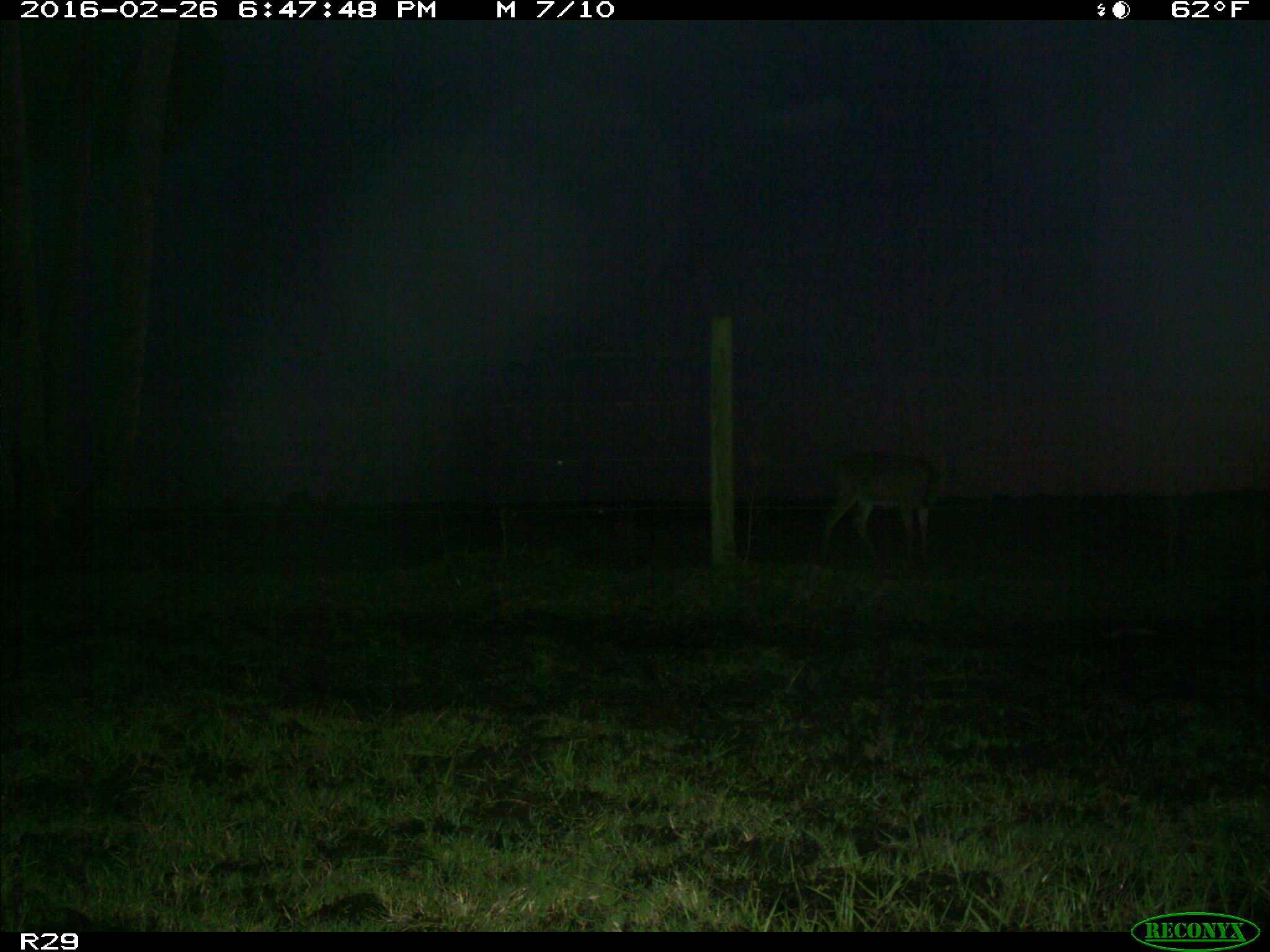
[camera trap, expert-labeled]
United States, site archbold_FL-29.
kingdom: Animalia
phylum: Chordata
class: Mammalia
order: Artiodactyla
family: Cervidae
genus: Odocoileus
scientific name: Odocoileus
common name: deer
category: unidentified deer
Unidentified deer (deer) (Odocoileus).